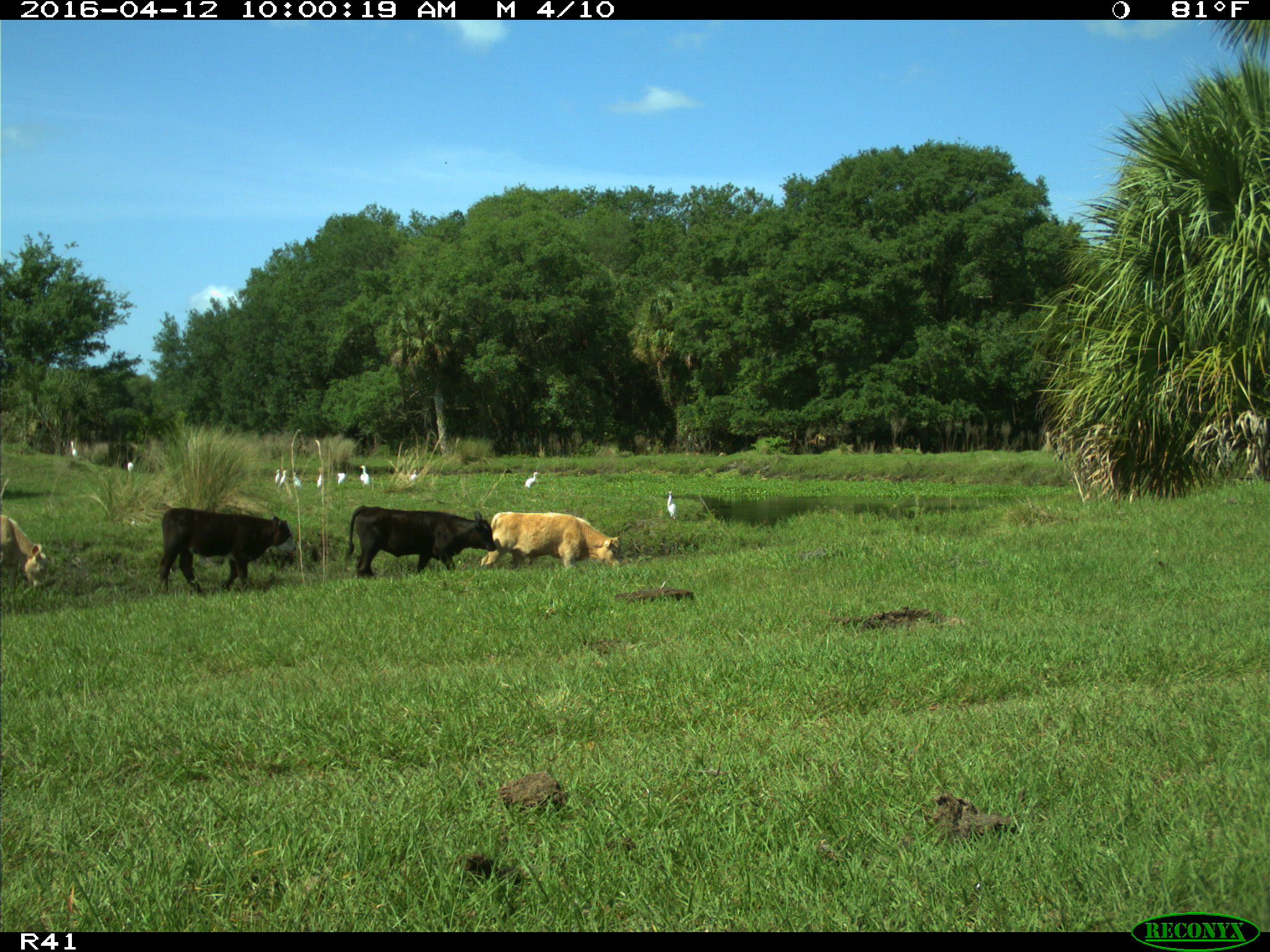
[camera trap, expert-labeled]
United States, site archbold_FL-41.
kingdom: Animalia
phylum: Chordata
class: Mammalia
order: Artiodactyla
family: Bovidae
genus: Bos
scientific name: Bos taurus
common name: domestic cow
Bos taurus (domestic cow).